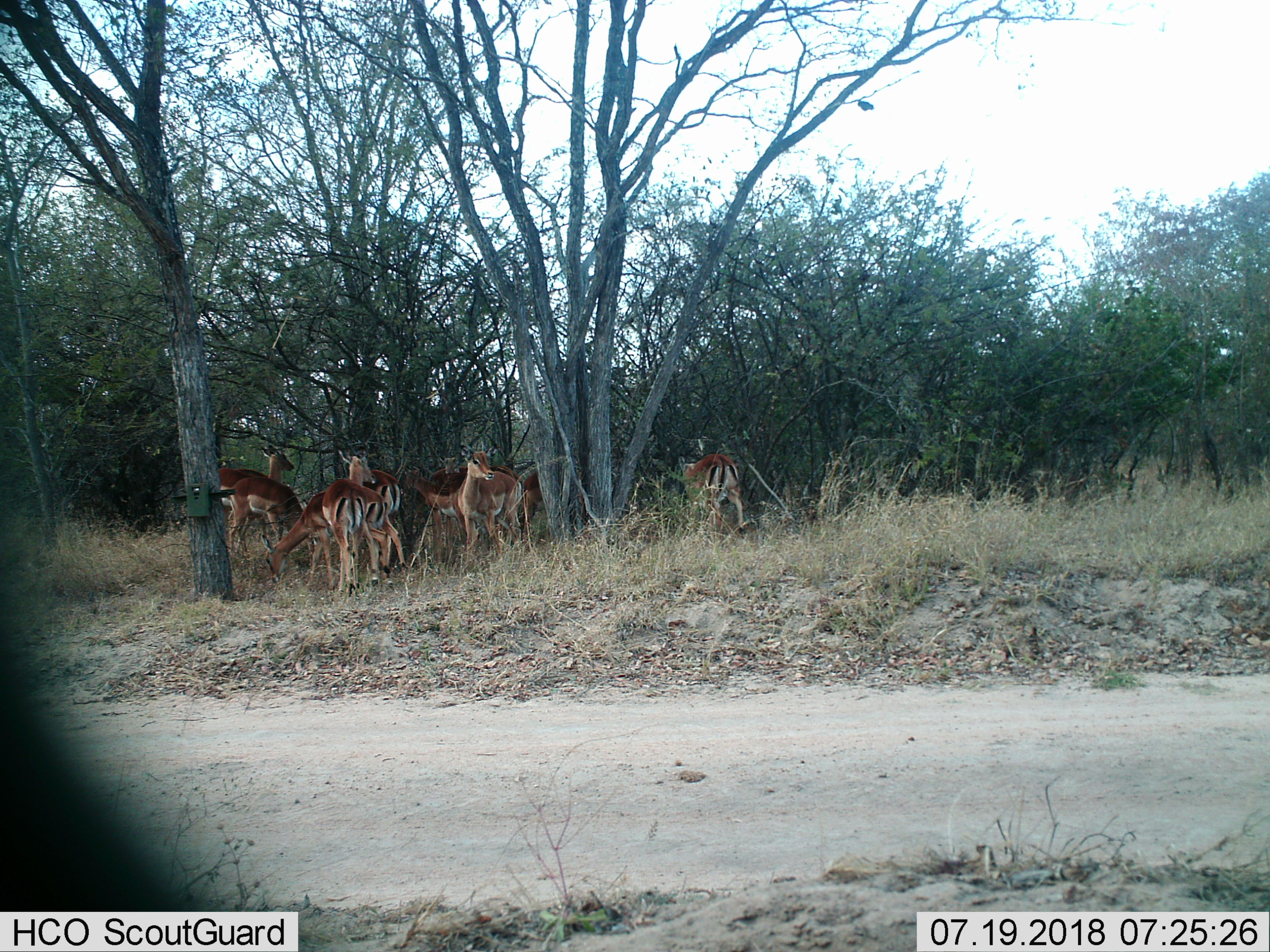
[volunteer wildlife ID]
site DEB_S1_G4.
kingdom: Animalia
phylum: Chordata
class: Mammalia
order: Artiodactyla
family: Bovidae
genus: Aepyceros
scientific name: Aepyceros melampus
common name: impala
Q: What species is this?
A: Impala (Aepyceros melampus).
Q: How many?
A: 9.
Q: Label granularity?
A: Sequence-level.